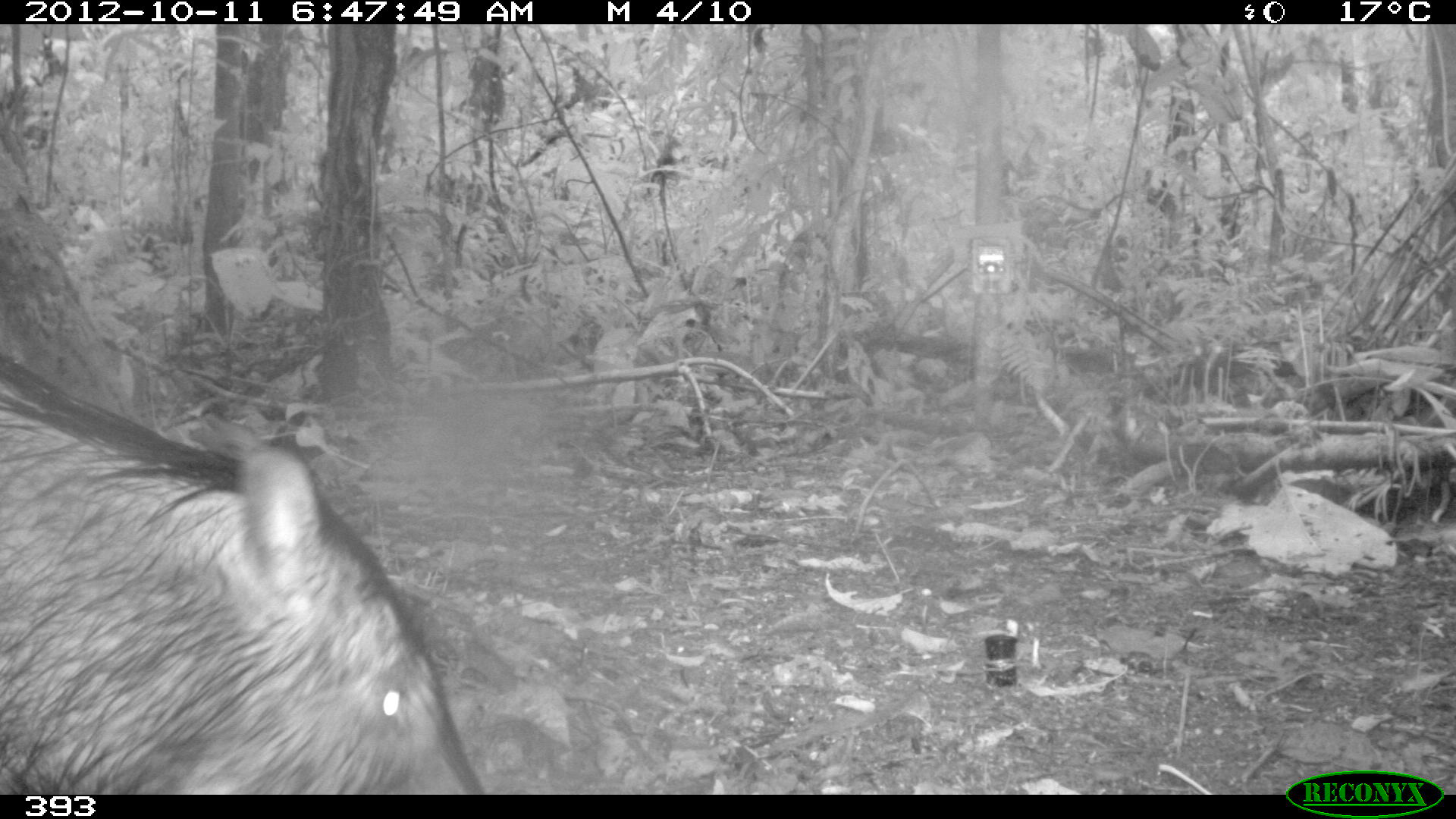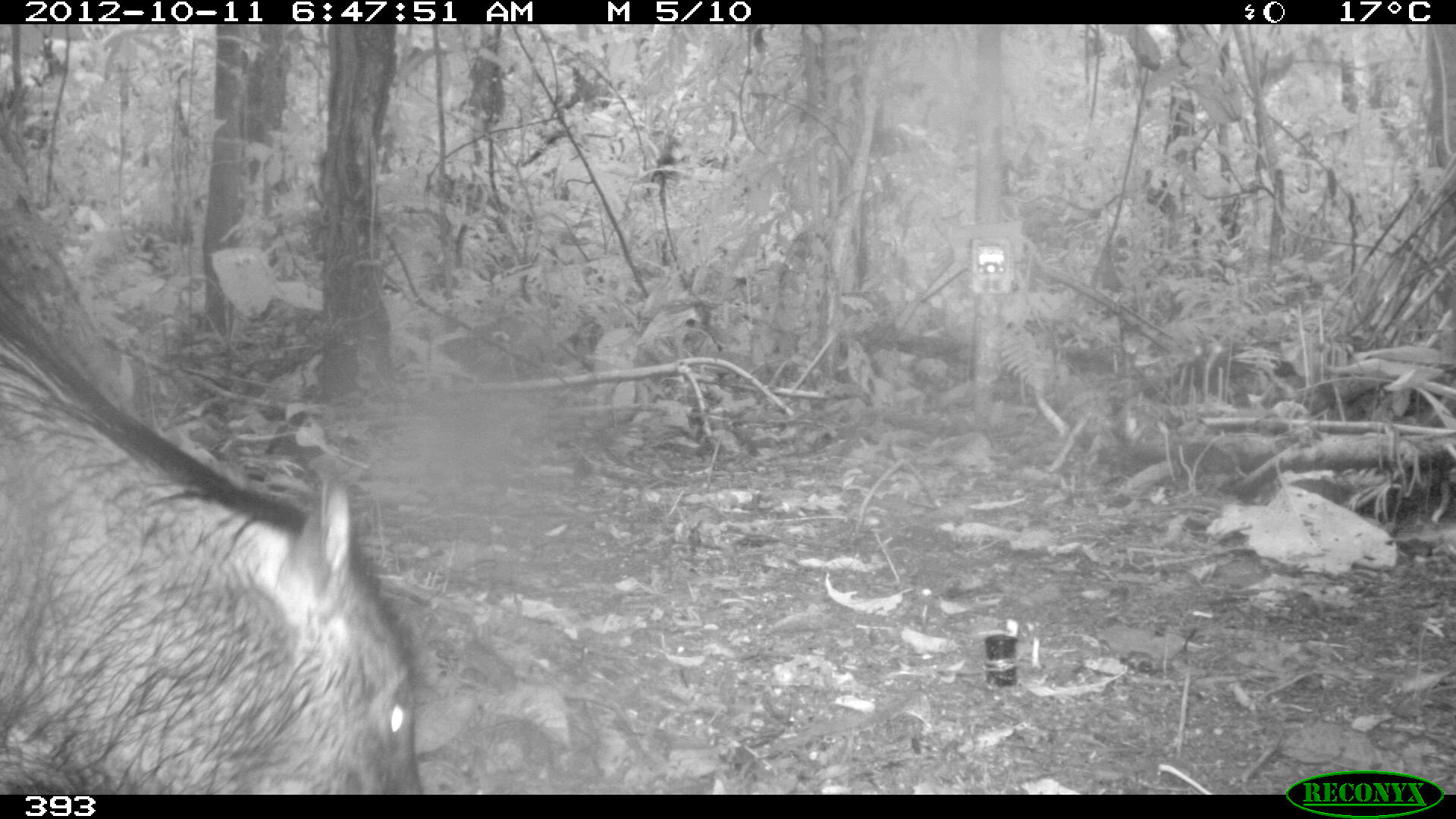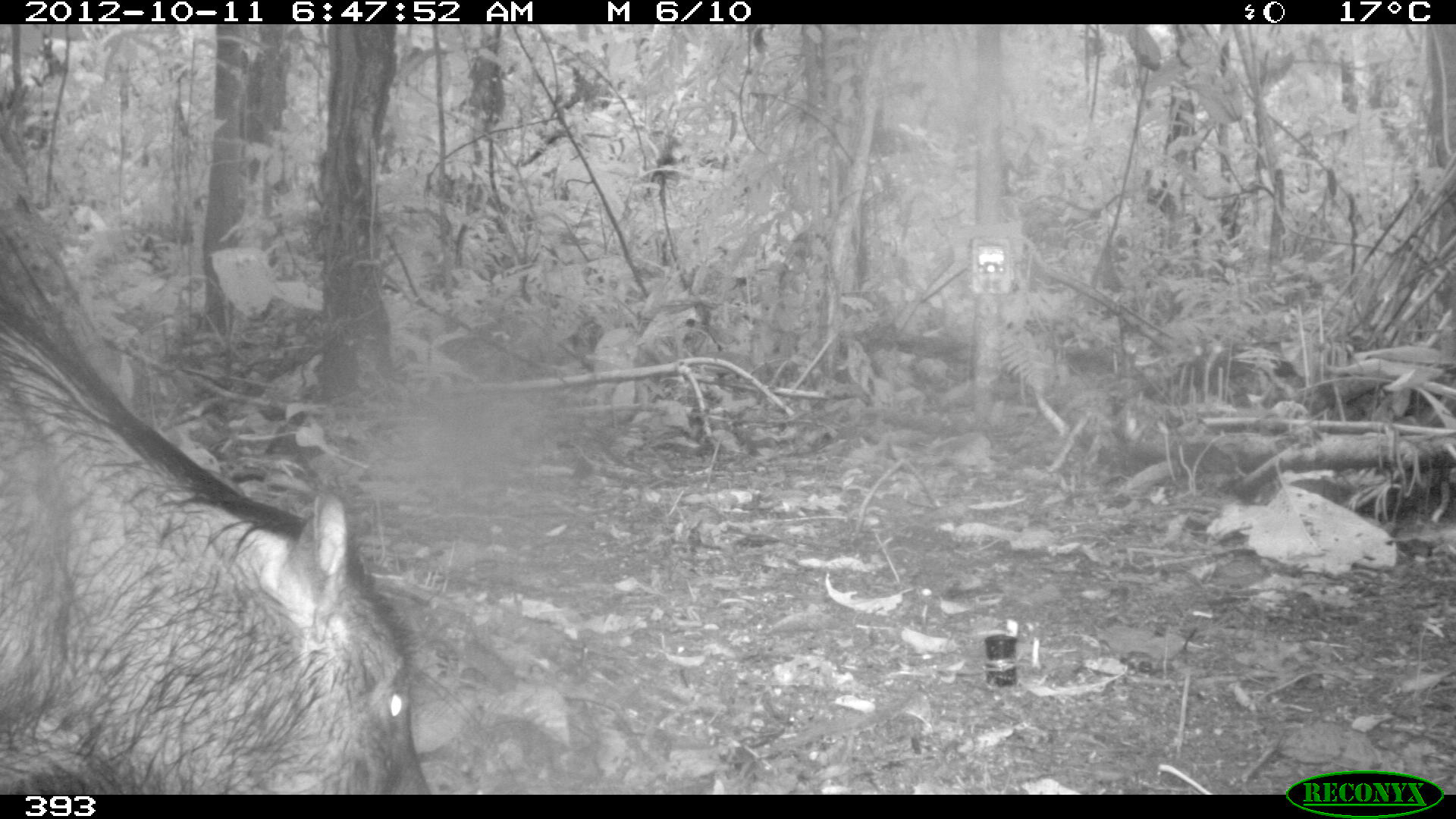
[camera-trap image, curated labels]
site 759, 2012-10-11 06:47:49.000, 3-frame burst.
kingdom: Animalia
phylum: Chordata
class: Mammalia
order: Artiodactyla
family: Tayassuidae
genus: Tayassu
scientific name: Tayassu pecari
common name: white-lipped peccary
Tayassu pecari (white-lipped peccary).